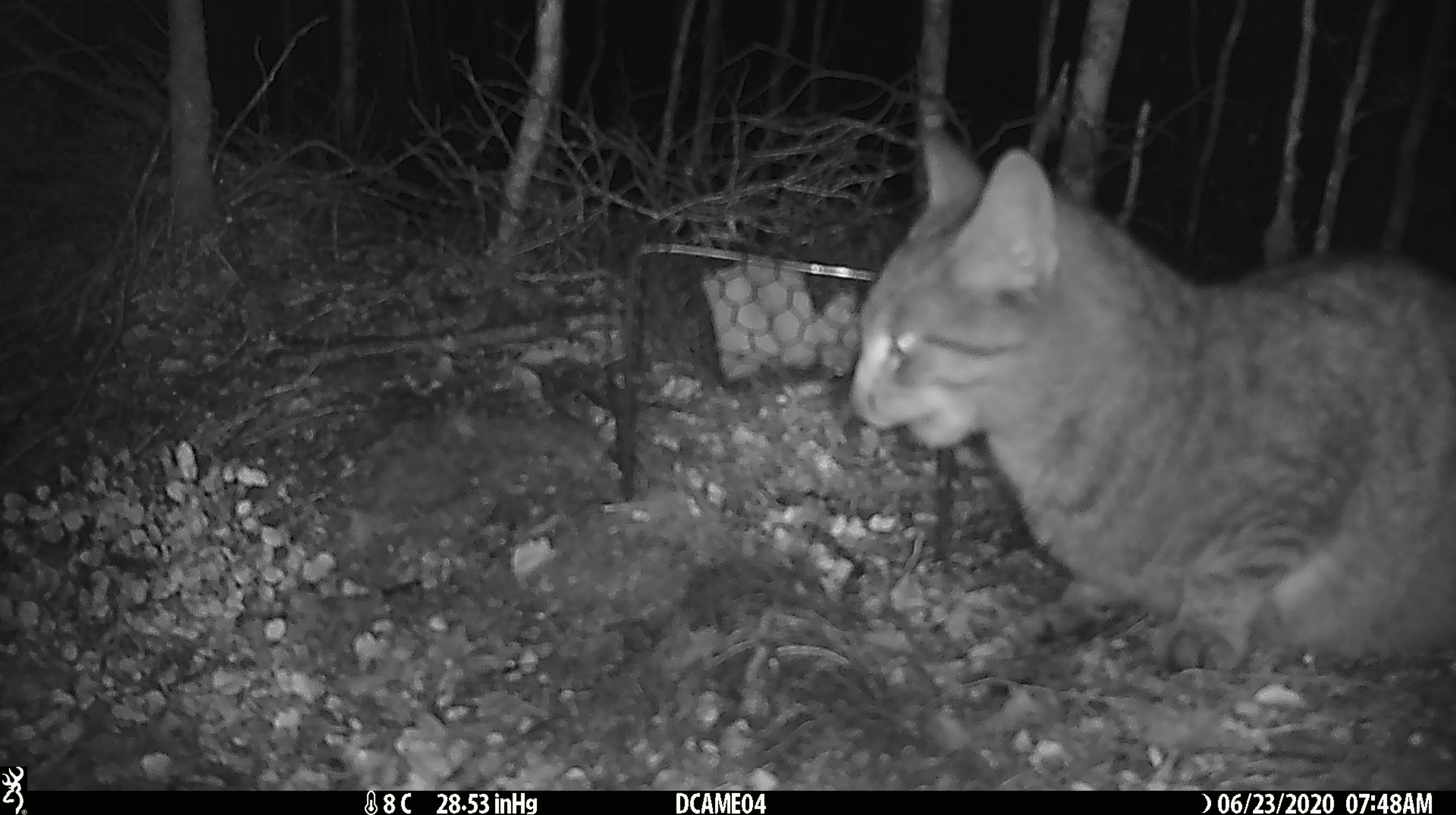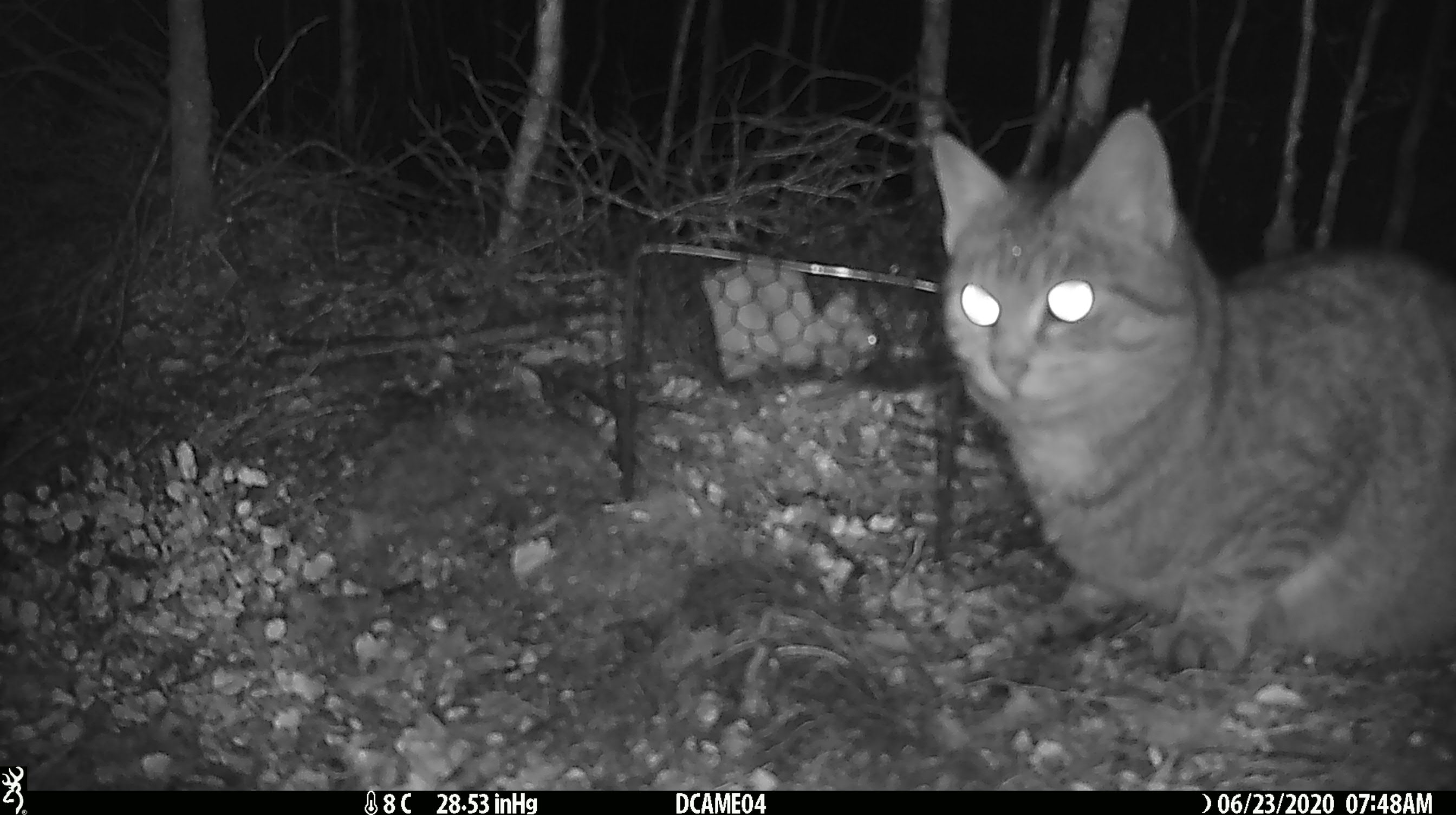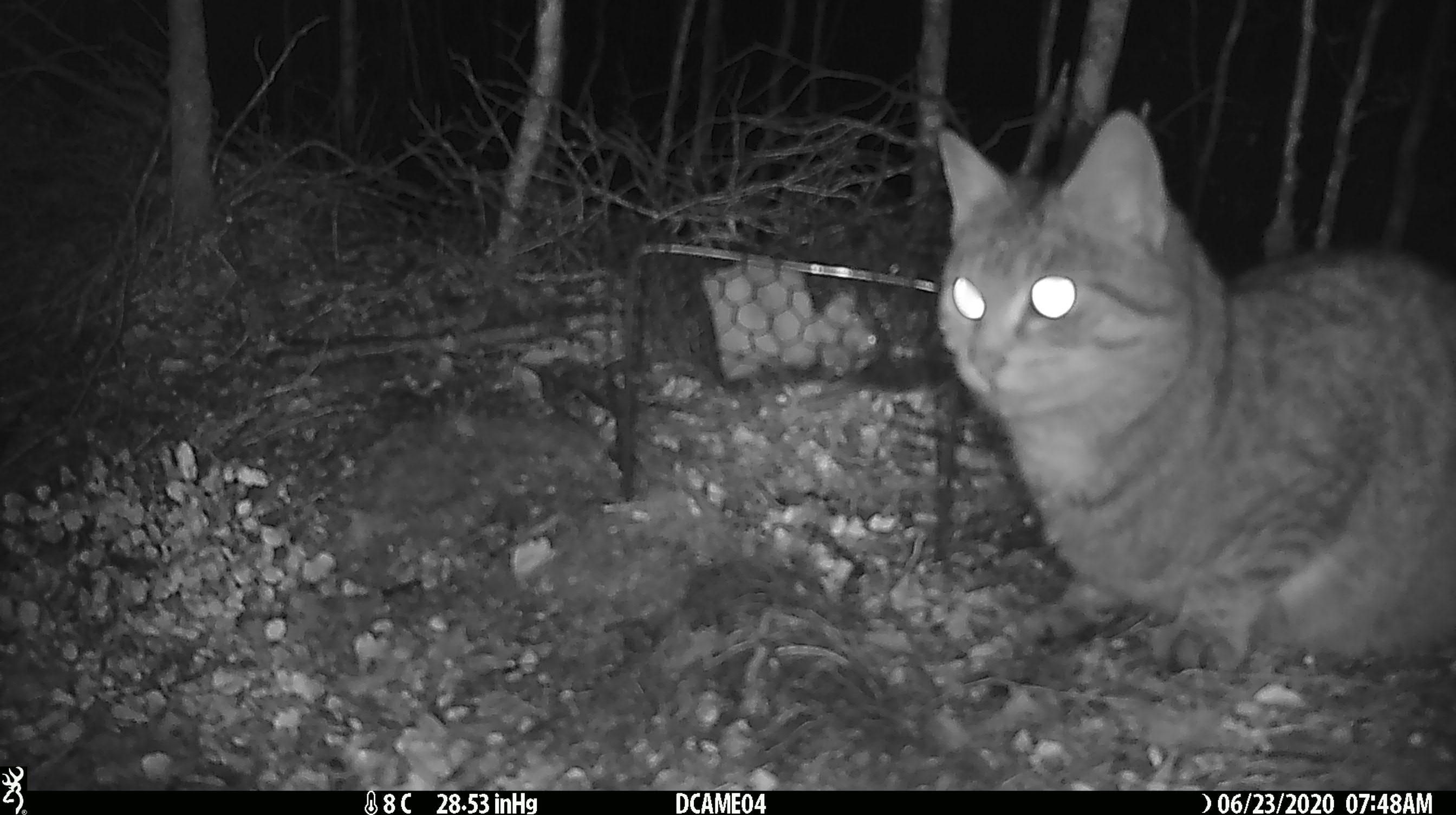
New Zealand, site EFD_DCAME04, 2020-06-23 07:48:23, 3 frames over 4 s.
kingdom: Animalia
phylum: Chordata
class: Mammalia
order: Carnivora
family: Felidae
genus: Felis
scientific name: Felis catus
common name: domestic cat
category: cat